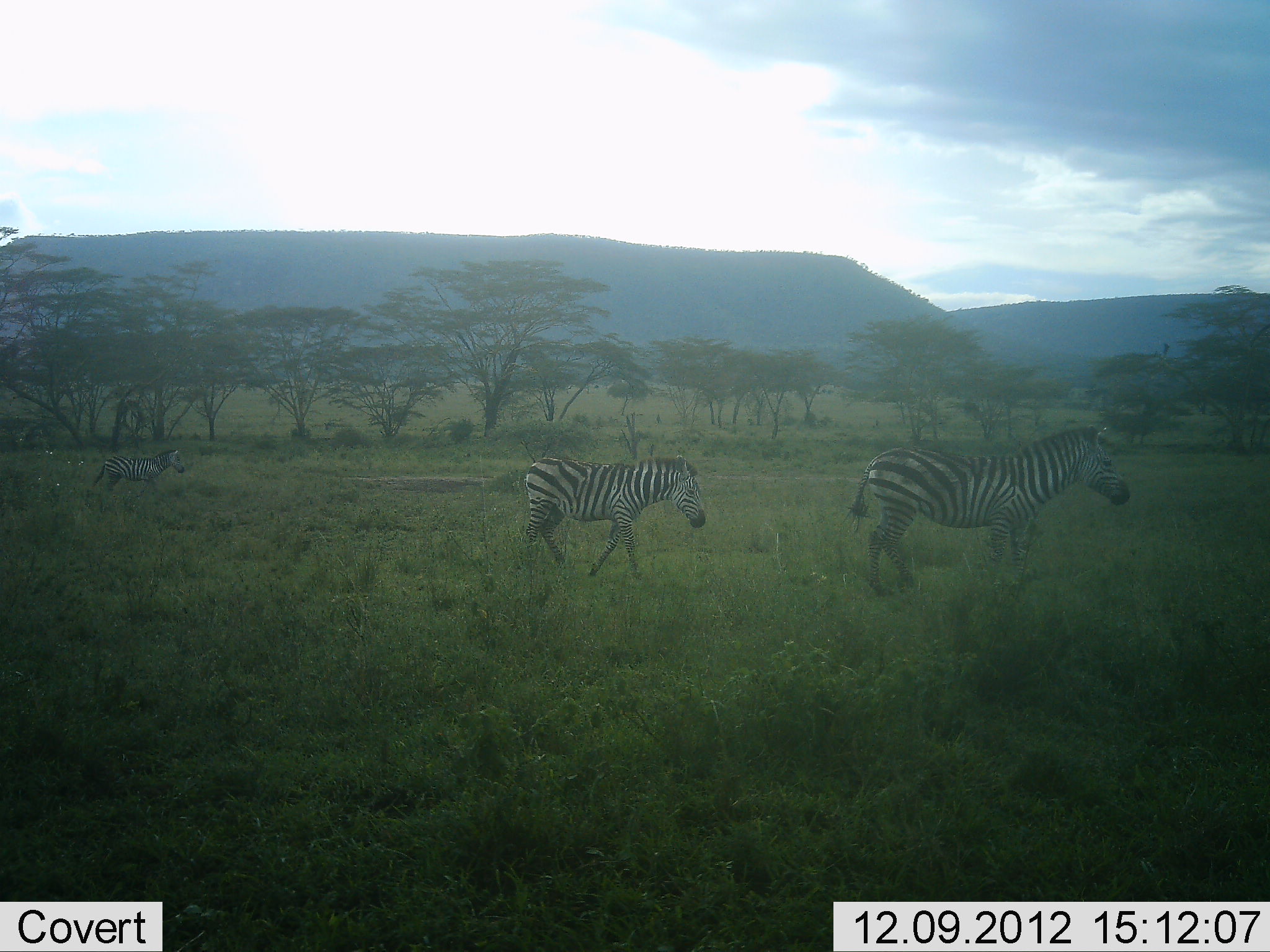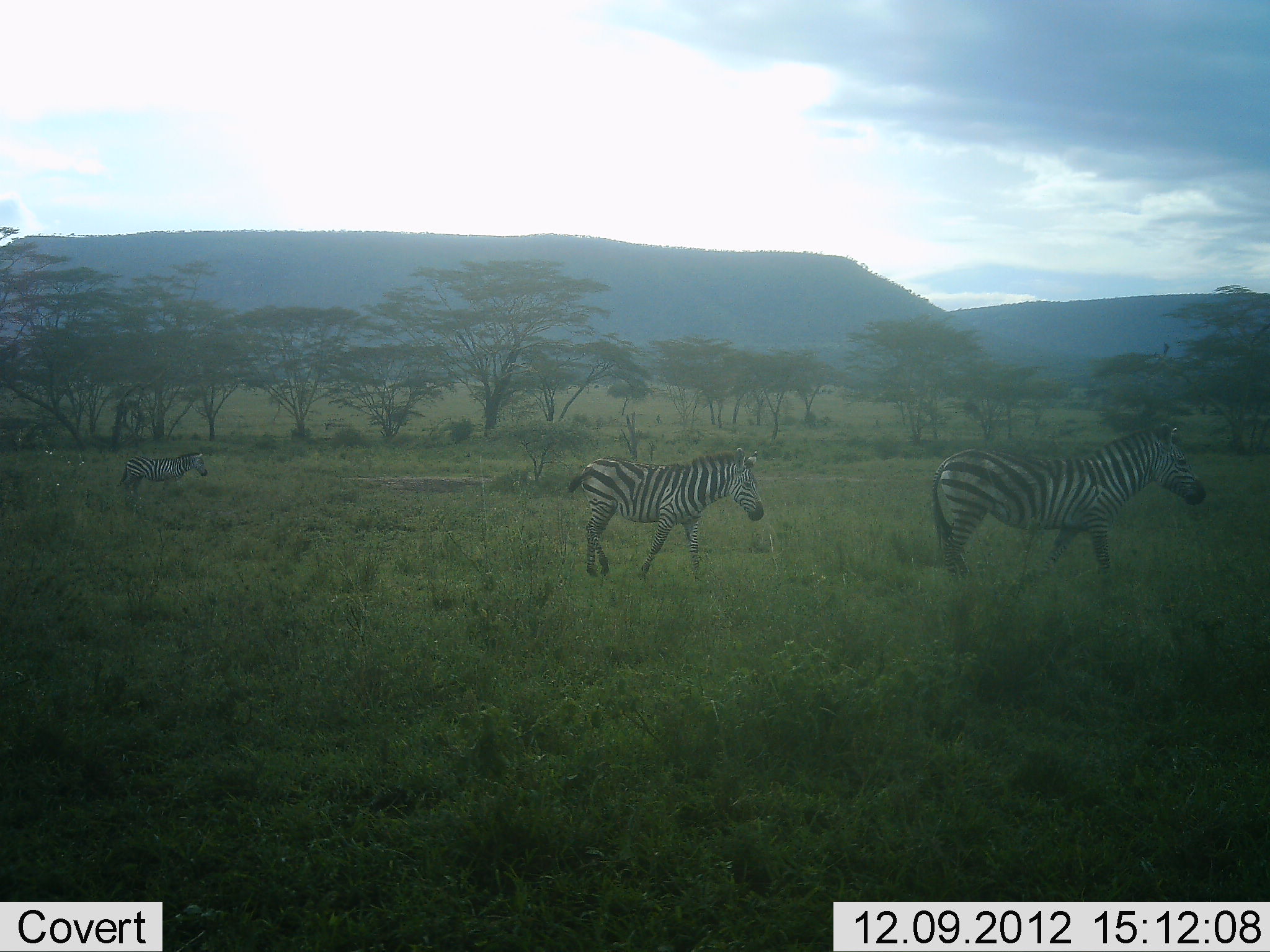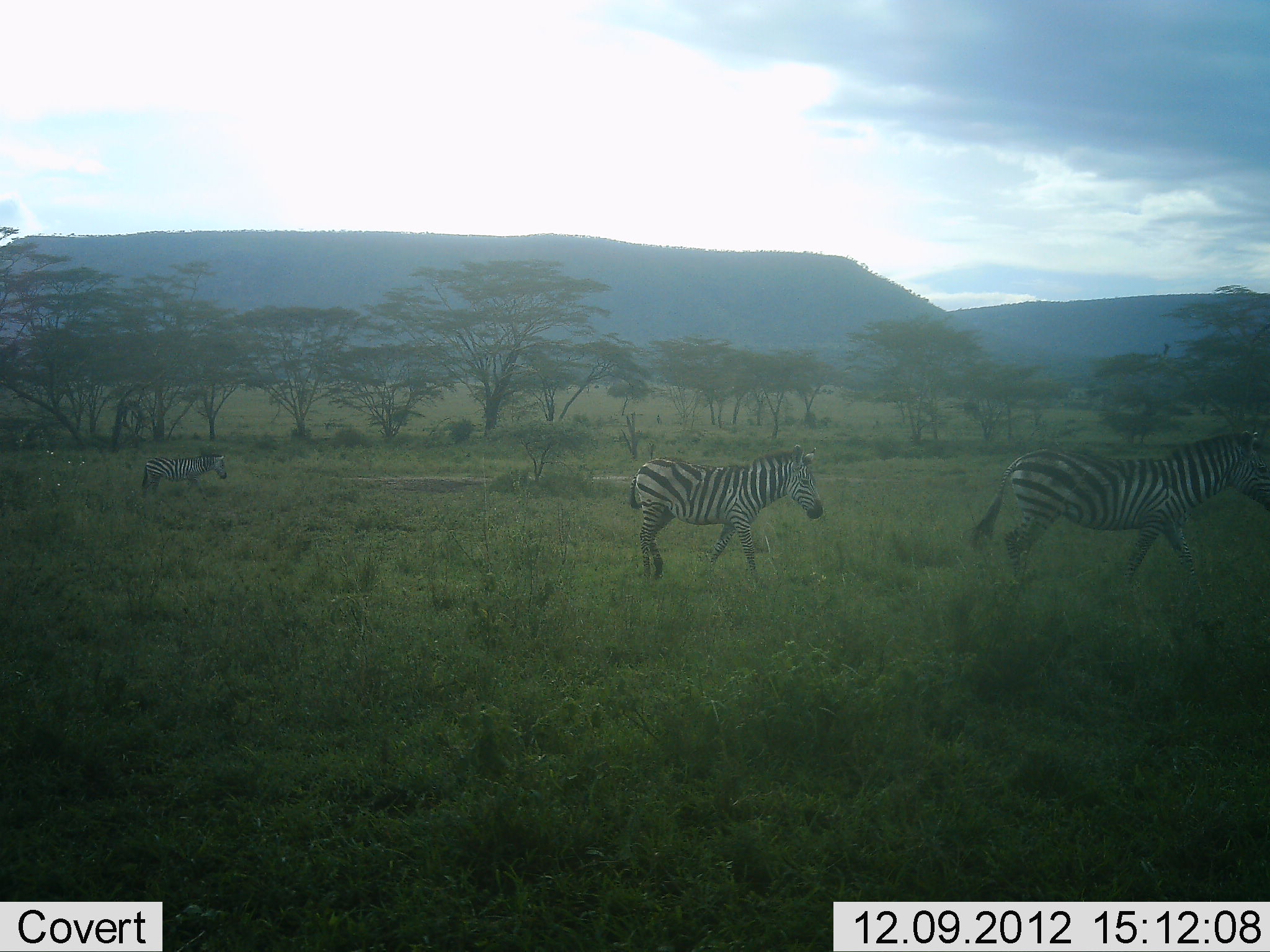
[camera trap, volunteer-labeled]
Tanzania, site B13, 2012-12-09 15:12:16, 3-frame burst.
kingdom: Animalia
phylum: Chordata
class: Mammalia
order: Perissodactyla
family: Equidae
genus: Equus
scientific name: Equus quagga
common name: plains zebra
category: zebra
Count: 3.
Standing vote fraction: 17%.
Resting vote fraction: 0%.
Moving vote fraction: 92%.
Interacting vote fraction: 0%.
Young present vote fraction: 17%.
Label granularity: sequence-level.